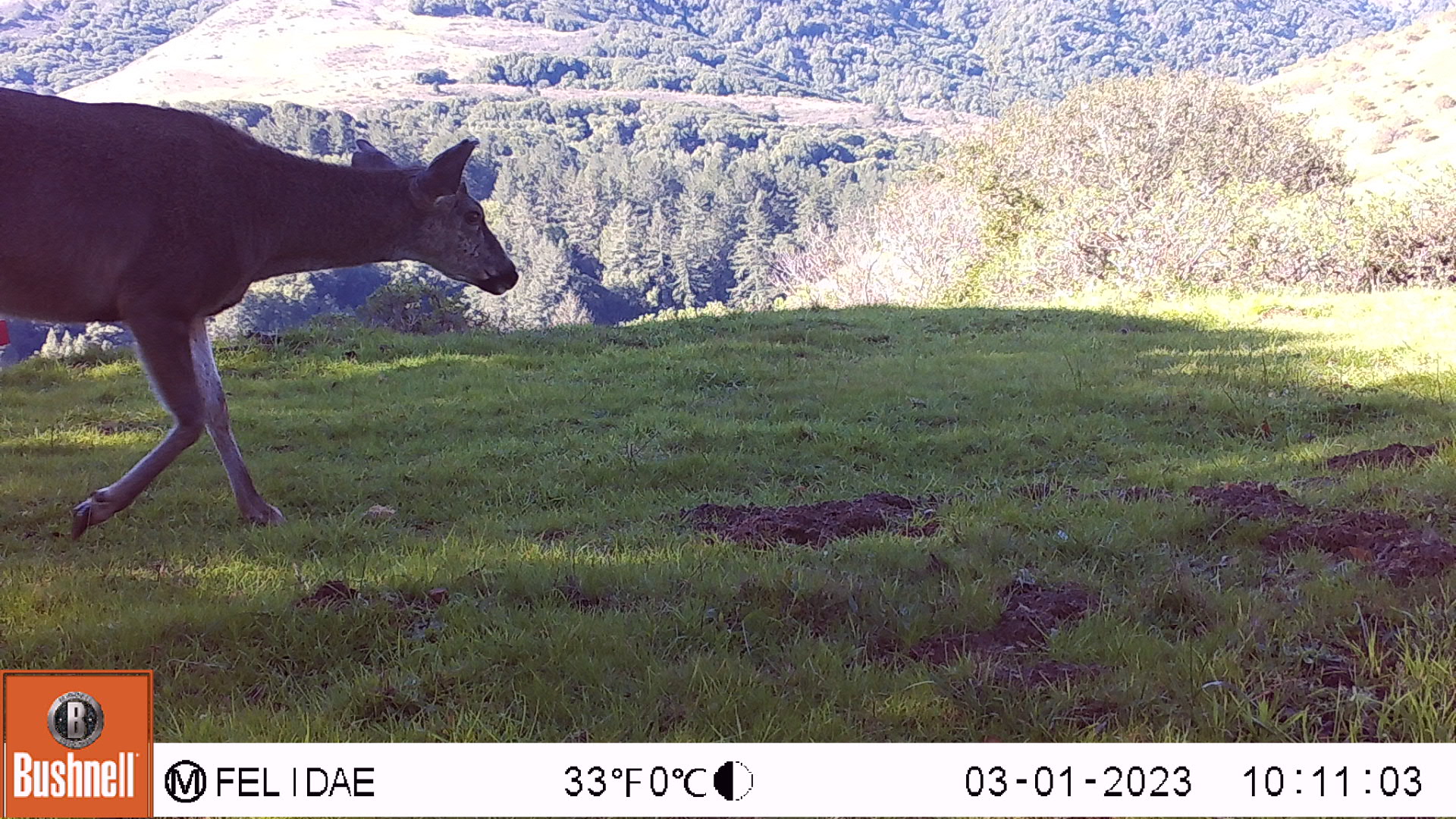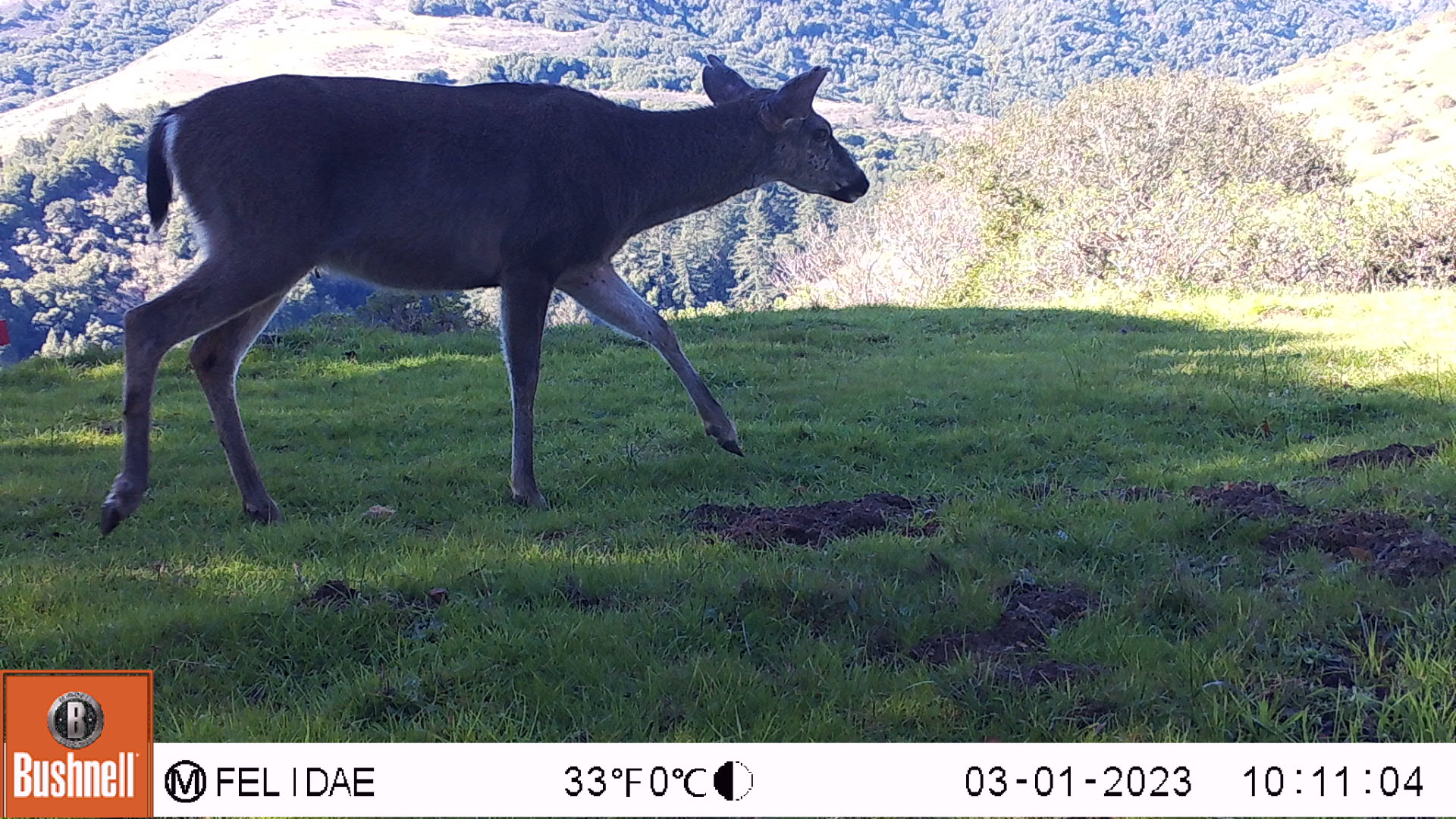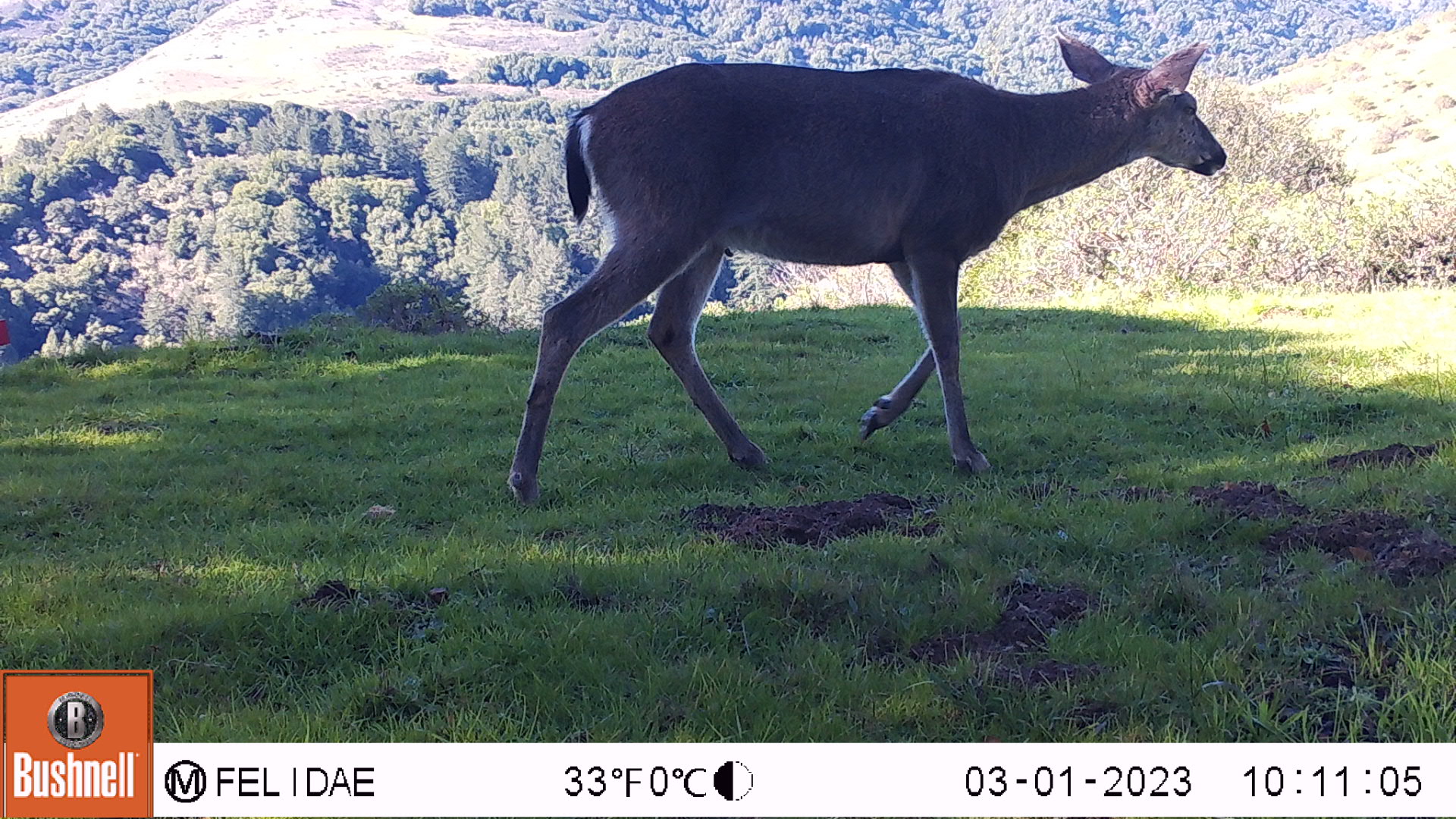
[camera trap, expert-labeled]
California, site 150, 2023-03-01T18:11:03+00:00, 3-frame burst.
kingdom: Animalia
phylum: Chordata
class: Mammalia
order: Artiodactyla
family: Cervidae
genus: Odocoileus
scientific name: Odocoileus hemionus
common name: mule deer